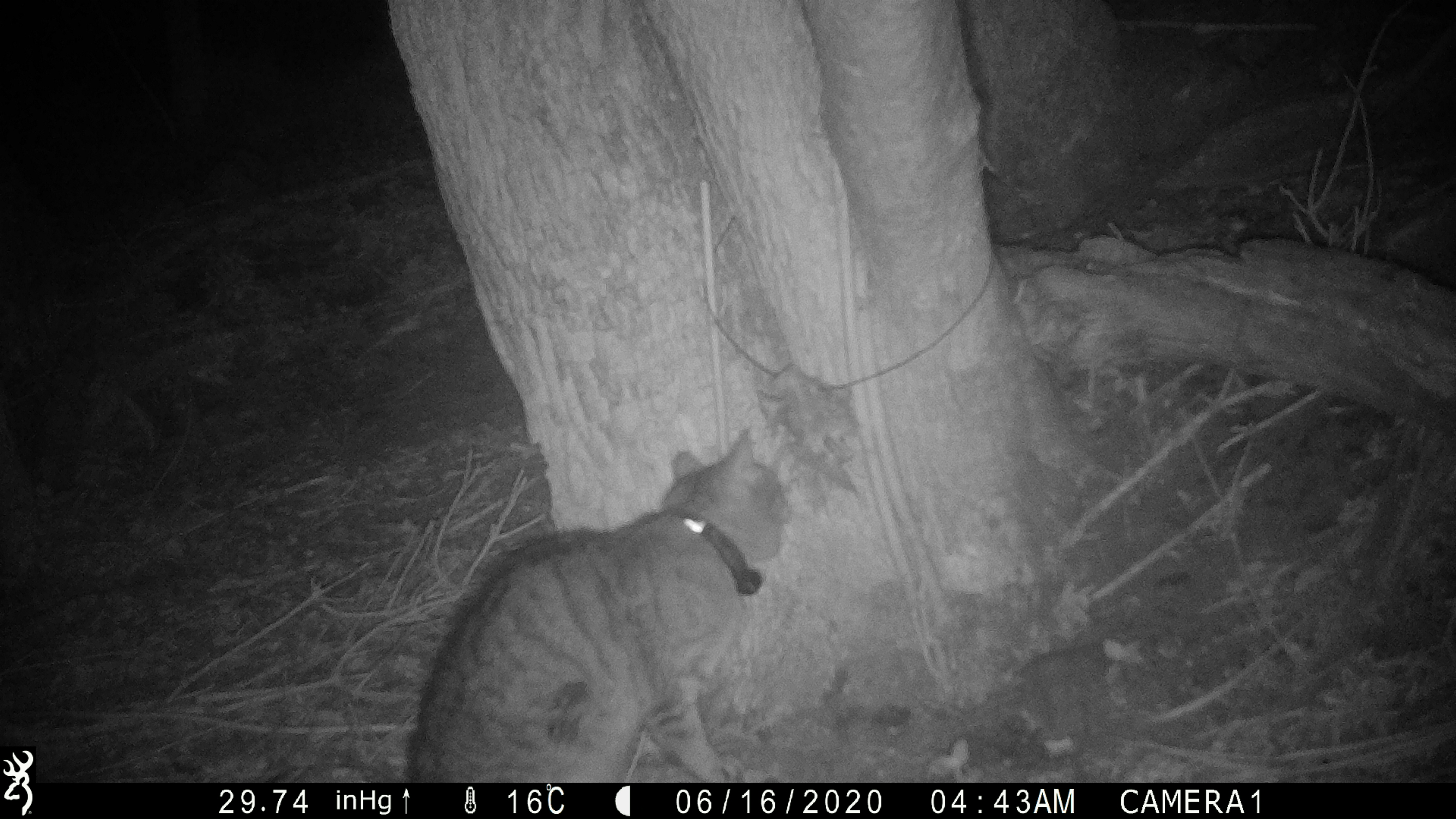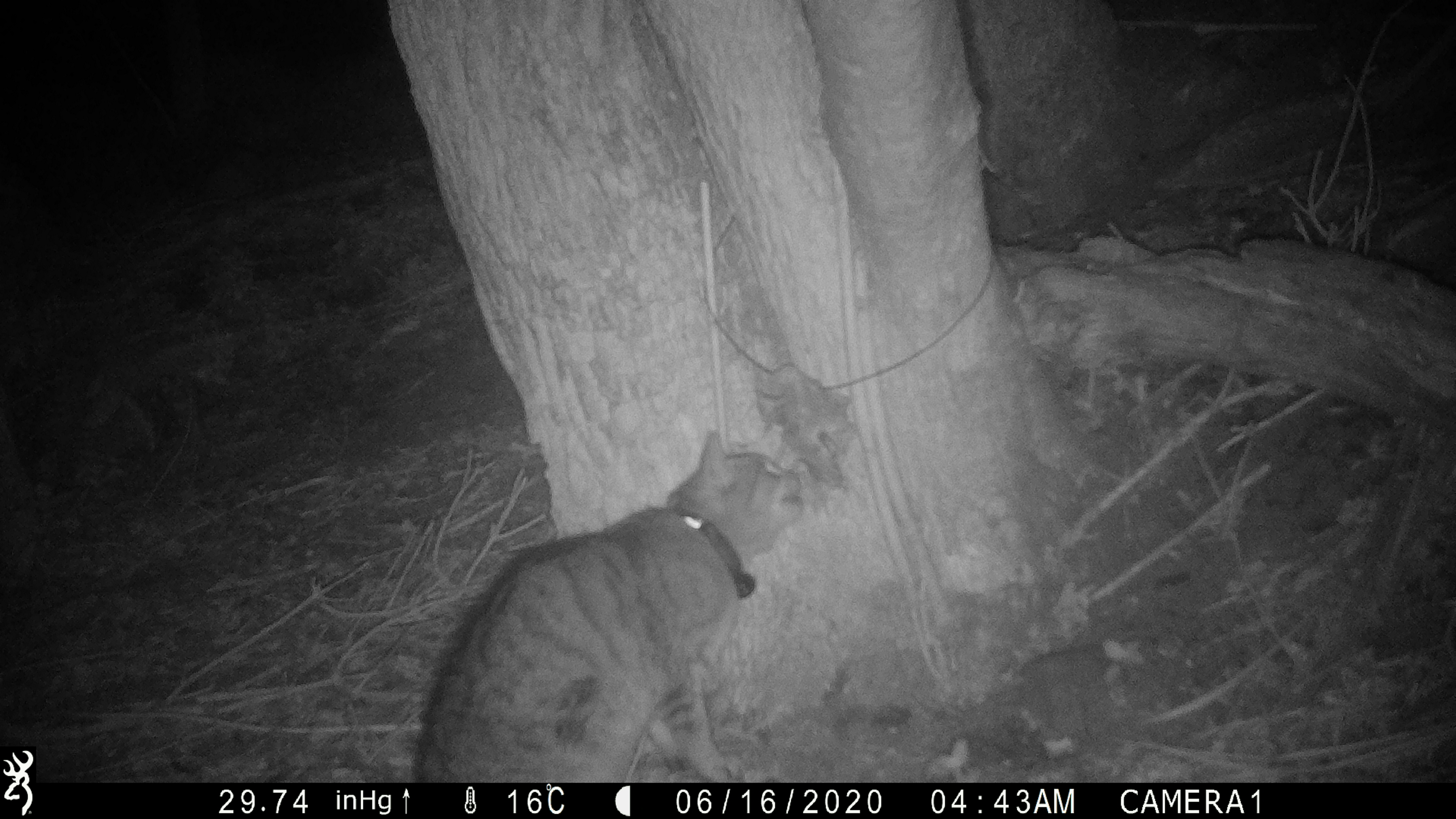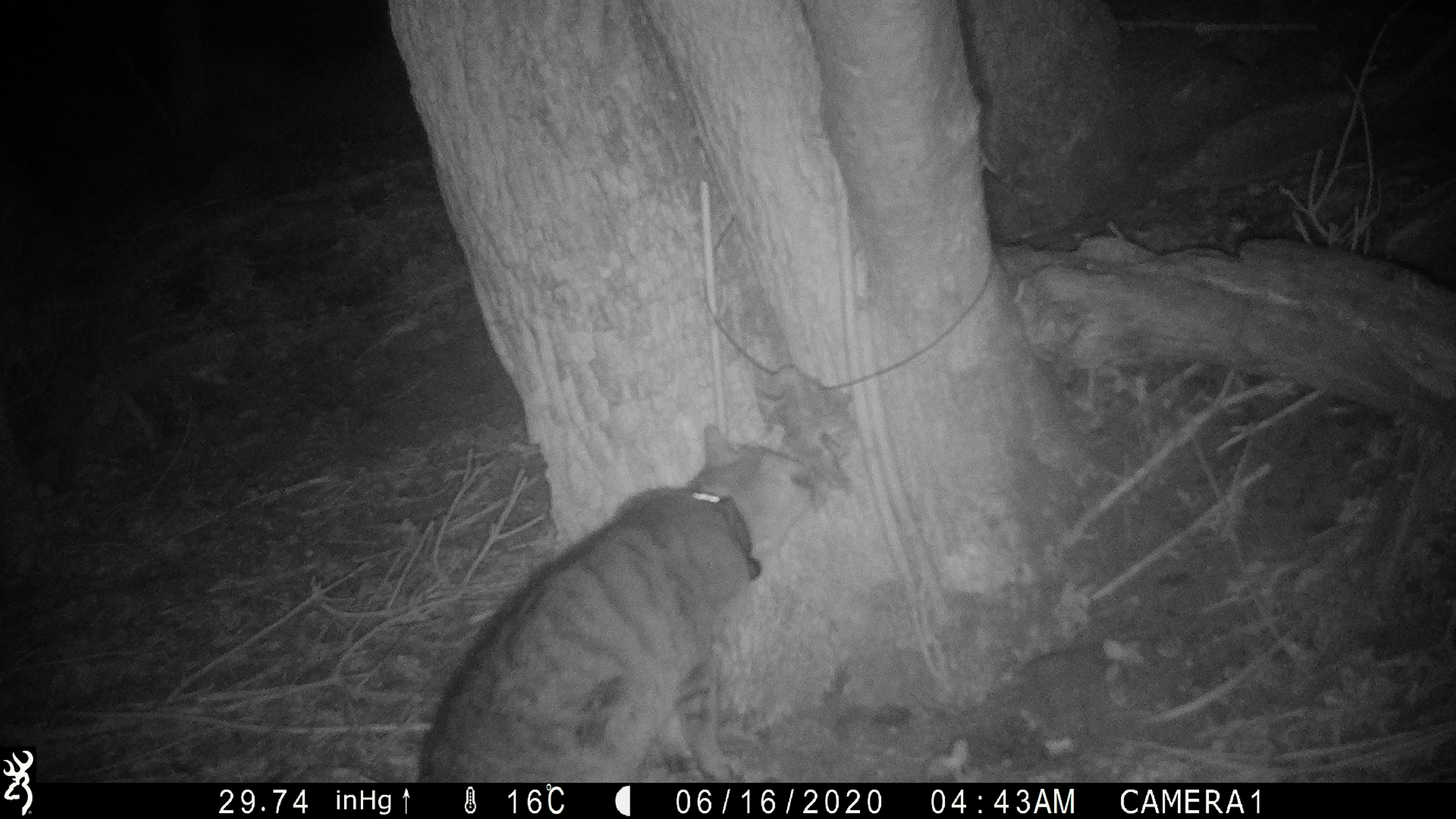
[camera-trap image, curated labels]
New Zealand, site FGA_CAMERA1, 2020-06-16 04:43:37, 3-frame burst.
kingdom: Animalia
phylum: Chordata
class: Mammalia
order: Carnivora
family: Felidae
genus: Felis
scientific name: Felis catus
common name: domestic cat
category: cat